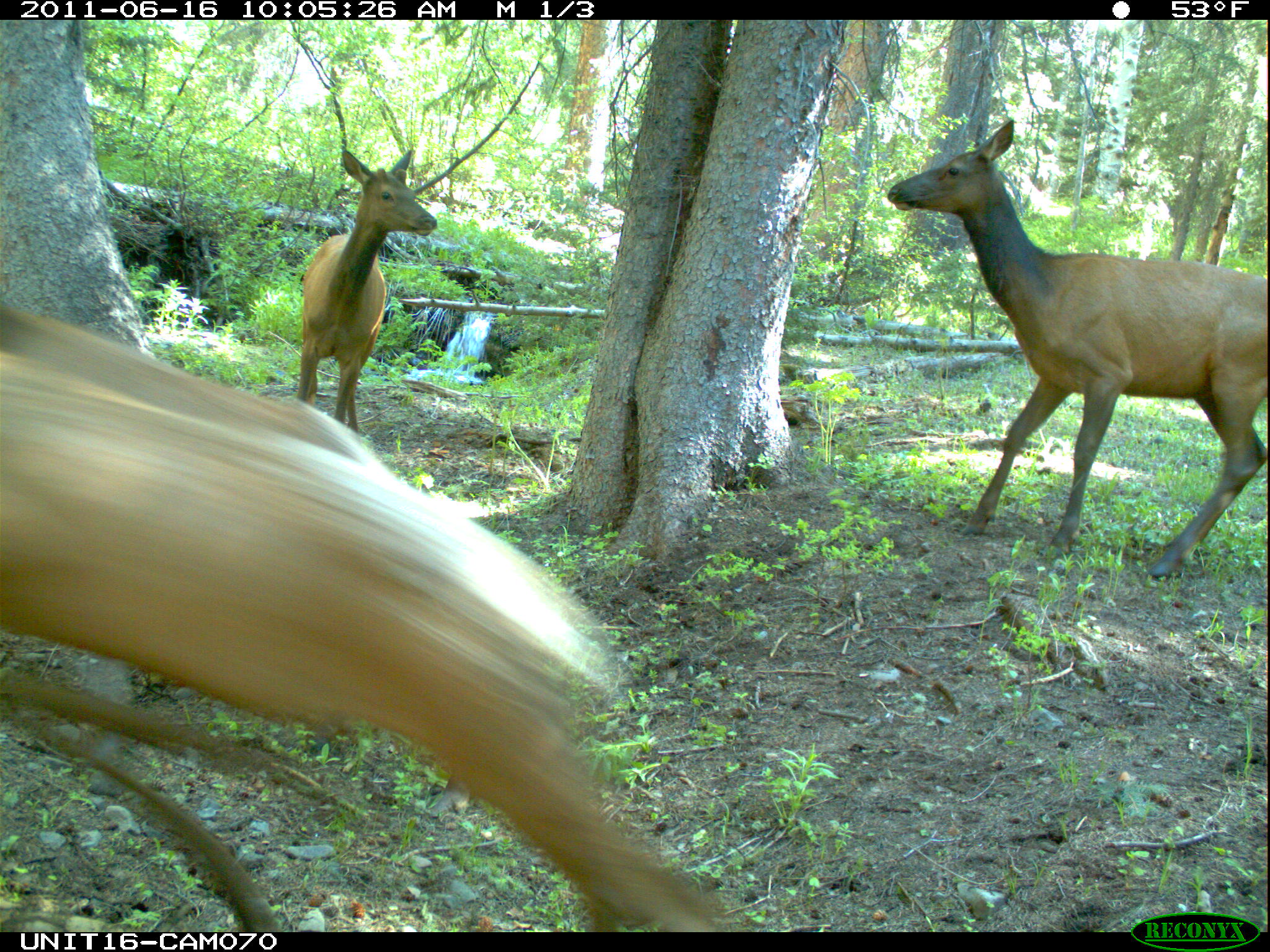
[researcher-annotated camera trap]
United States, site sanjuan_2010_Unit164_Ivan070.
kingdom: Animalia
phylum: Chordata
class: Mammalia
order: Artiodactyla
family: Cervidae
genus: Cervus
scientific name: Cervus elaphus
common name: red deer